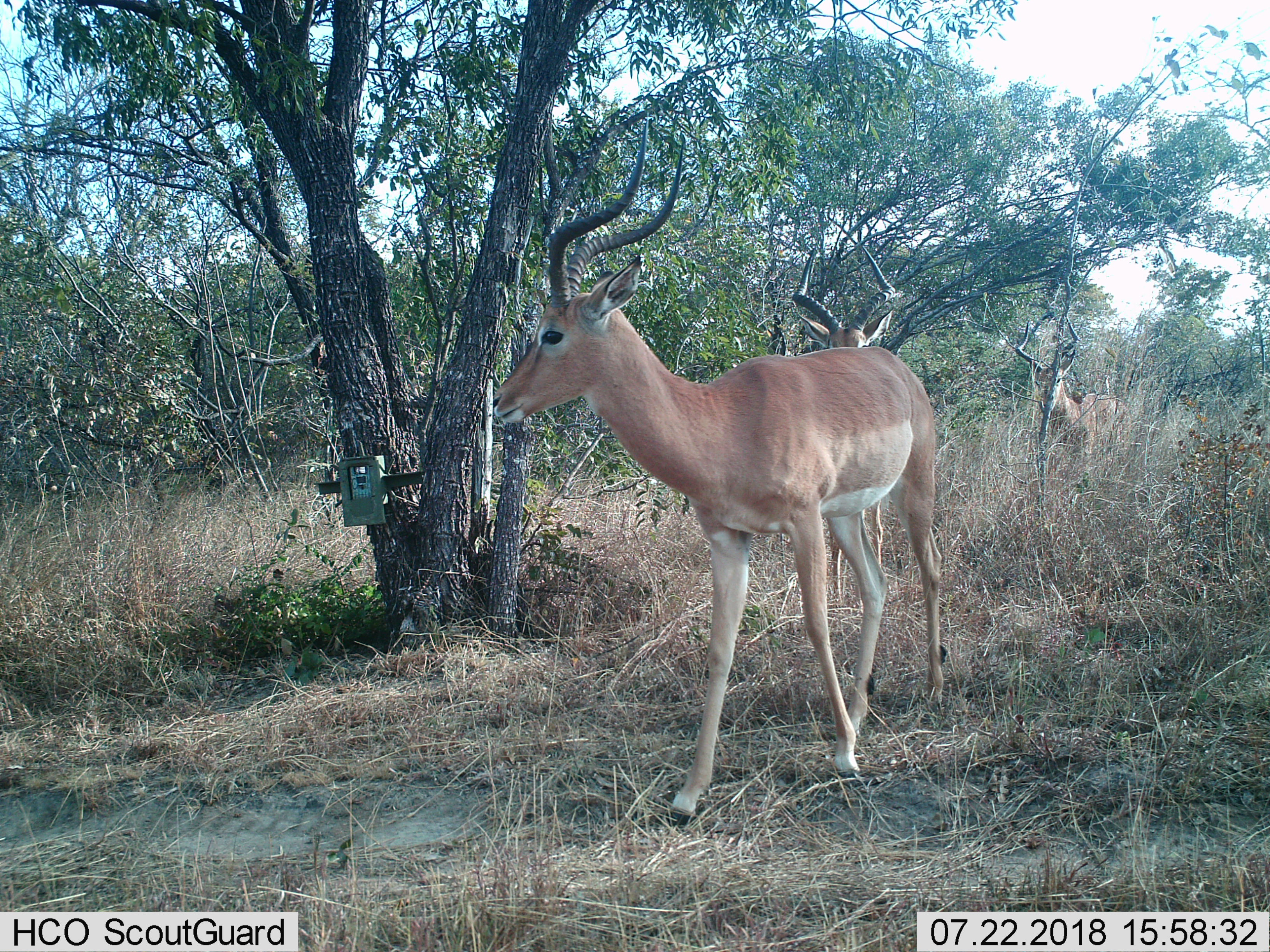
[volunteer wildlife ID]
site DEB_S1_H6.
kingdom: Animalia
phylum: Chordata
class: Mammalia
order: Artiodactyla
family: Bovidae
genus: Aepyceros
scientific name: Aepyceros melampus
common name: impala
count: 3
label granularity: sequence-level